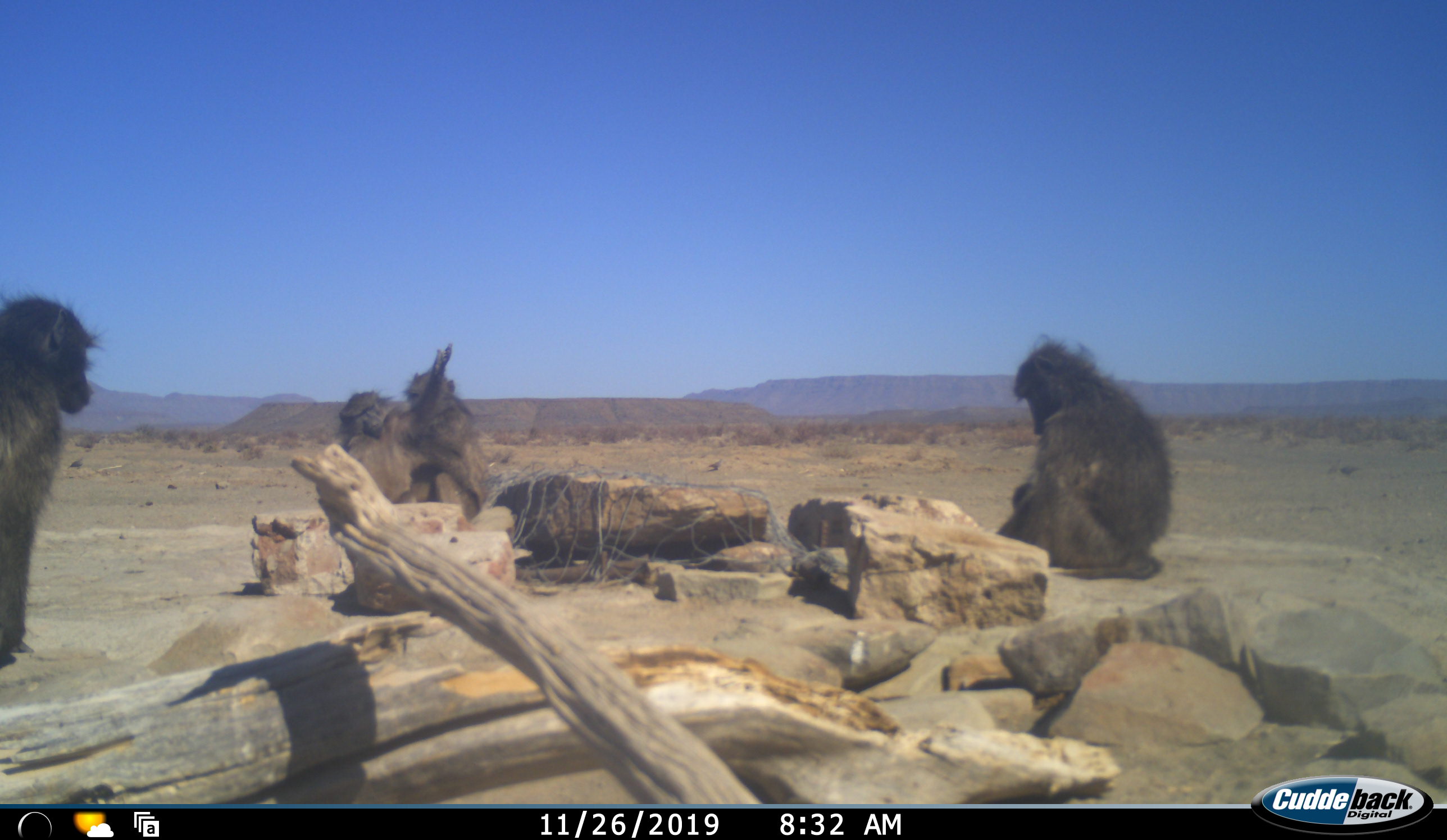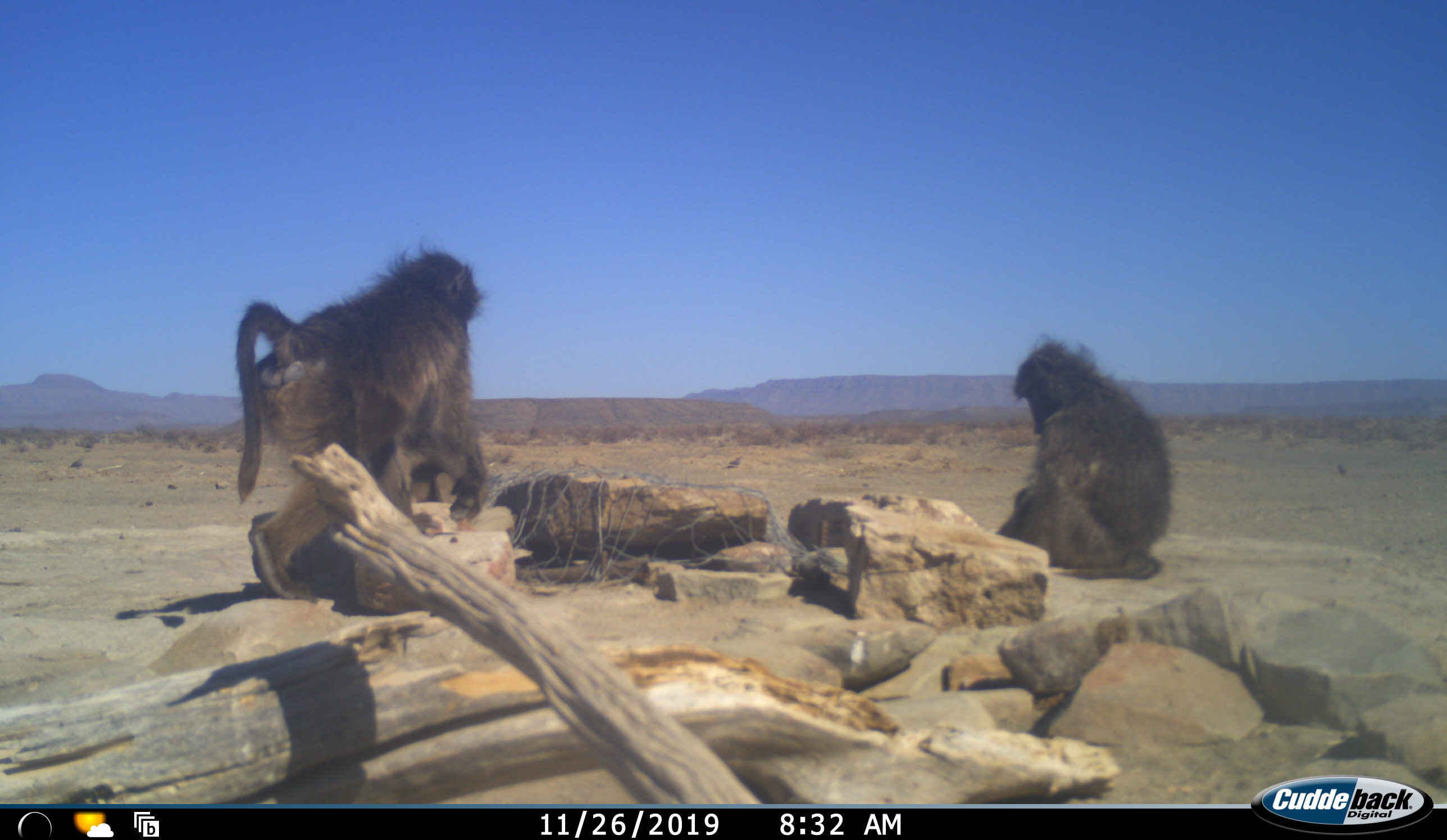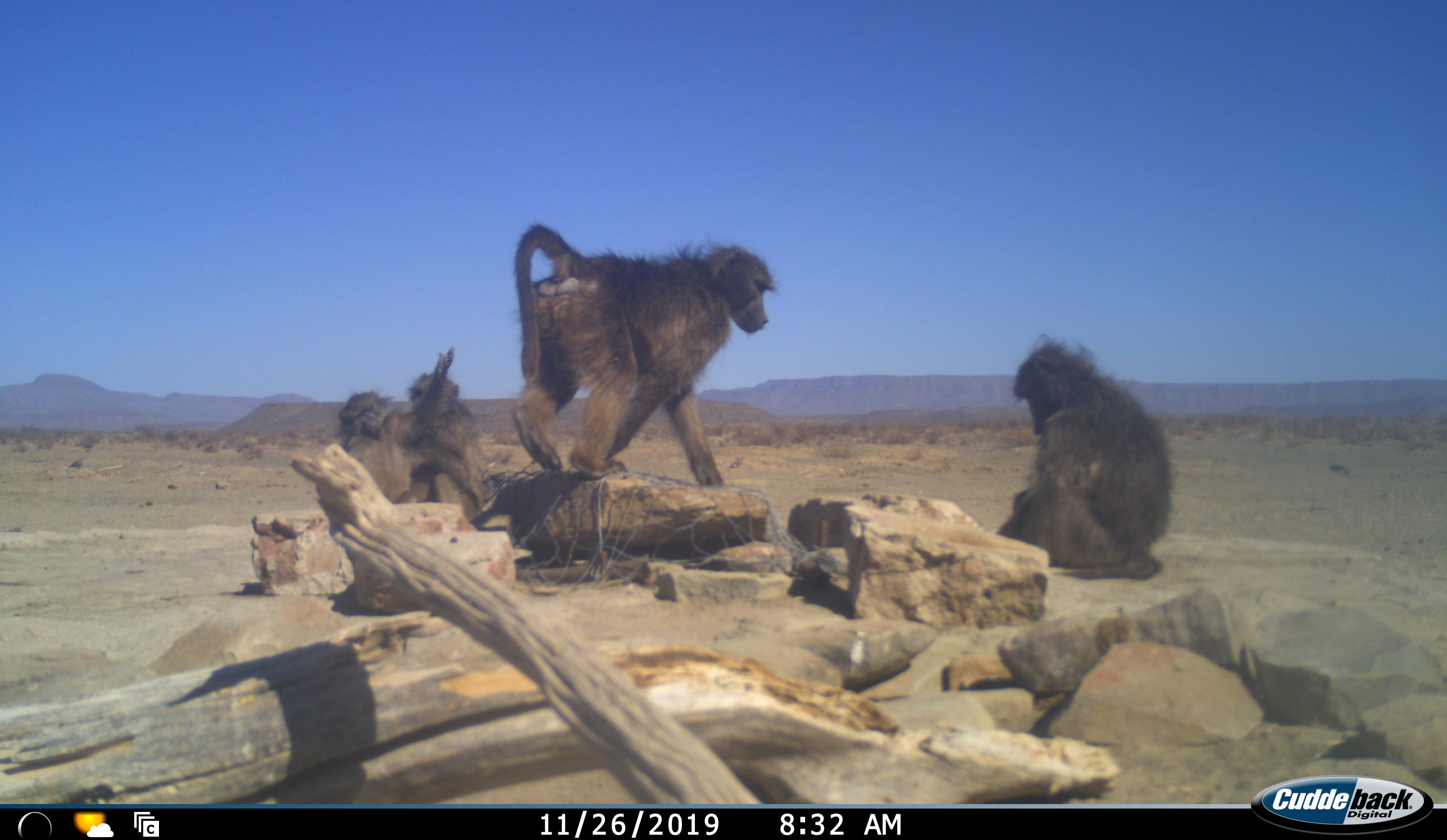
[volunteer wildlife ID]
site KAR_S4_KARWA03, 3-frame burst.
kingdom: Animalia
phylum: Chordata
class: Mammalia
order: Primates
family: Cercopithecidae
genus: Papio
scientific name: Papio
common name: baboon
Baboon (Papio), count 4. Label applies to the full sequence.